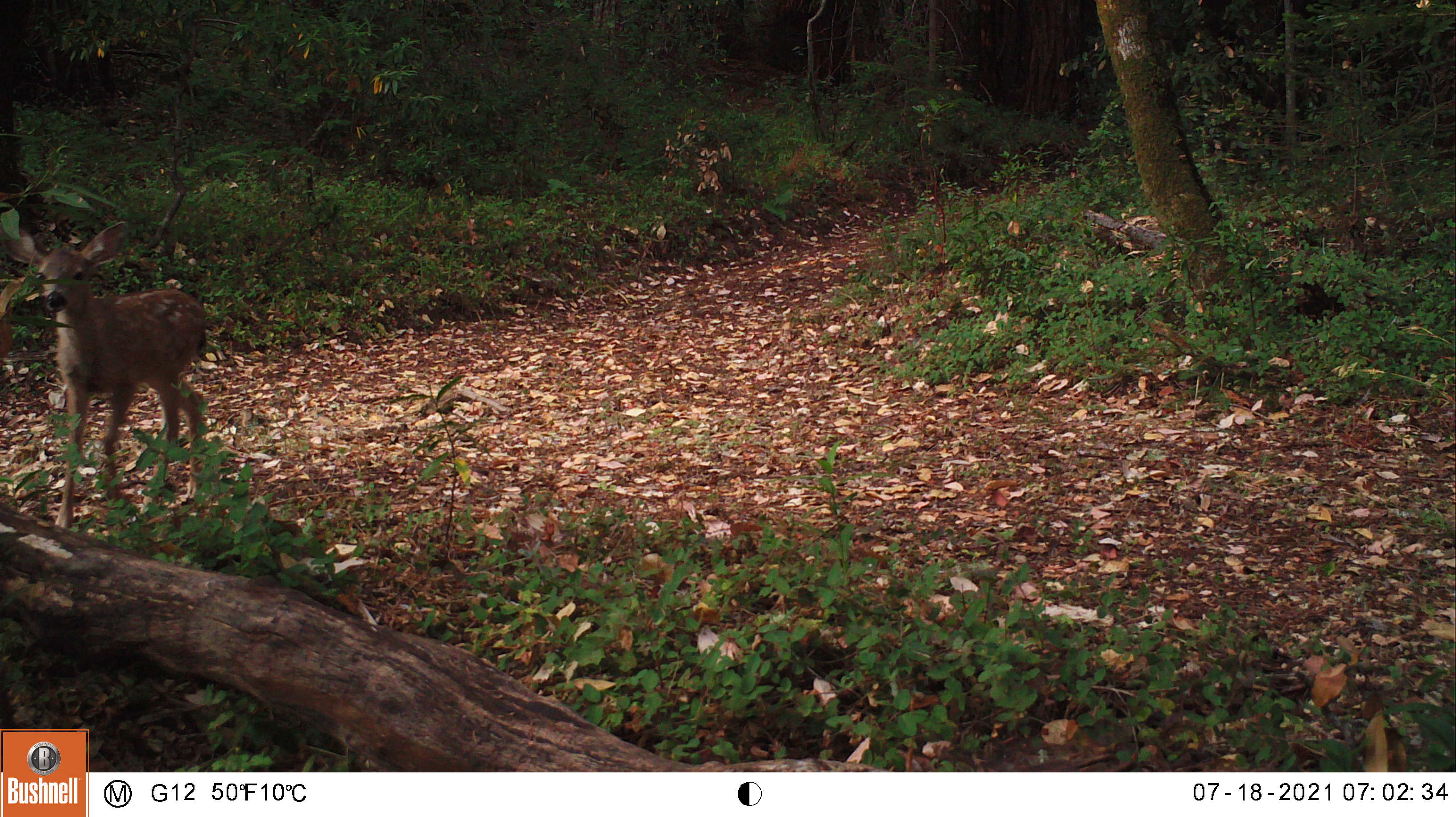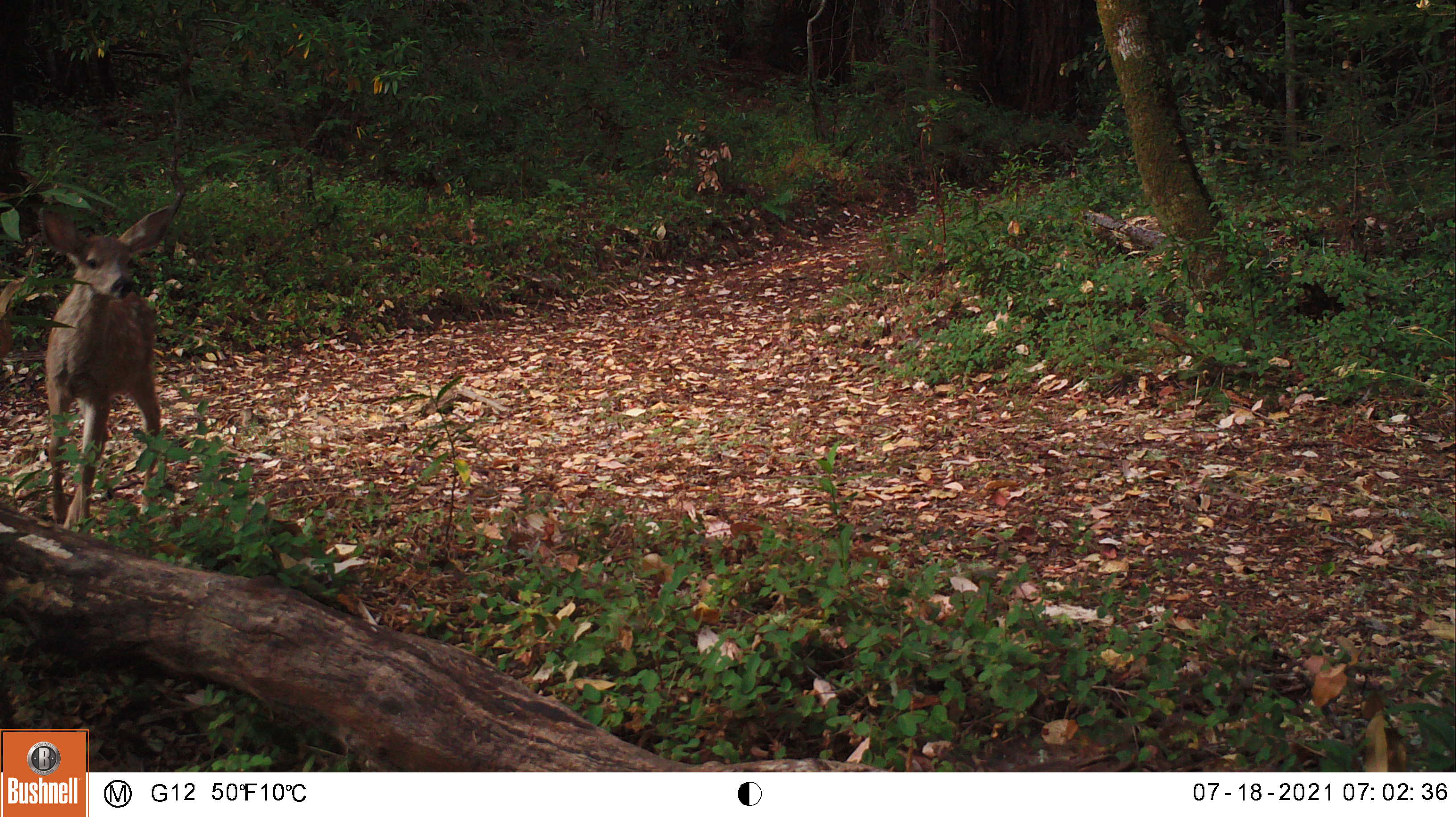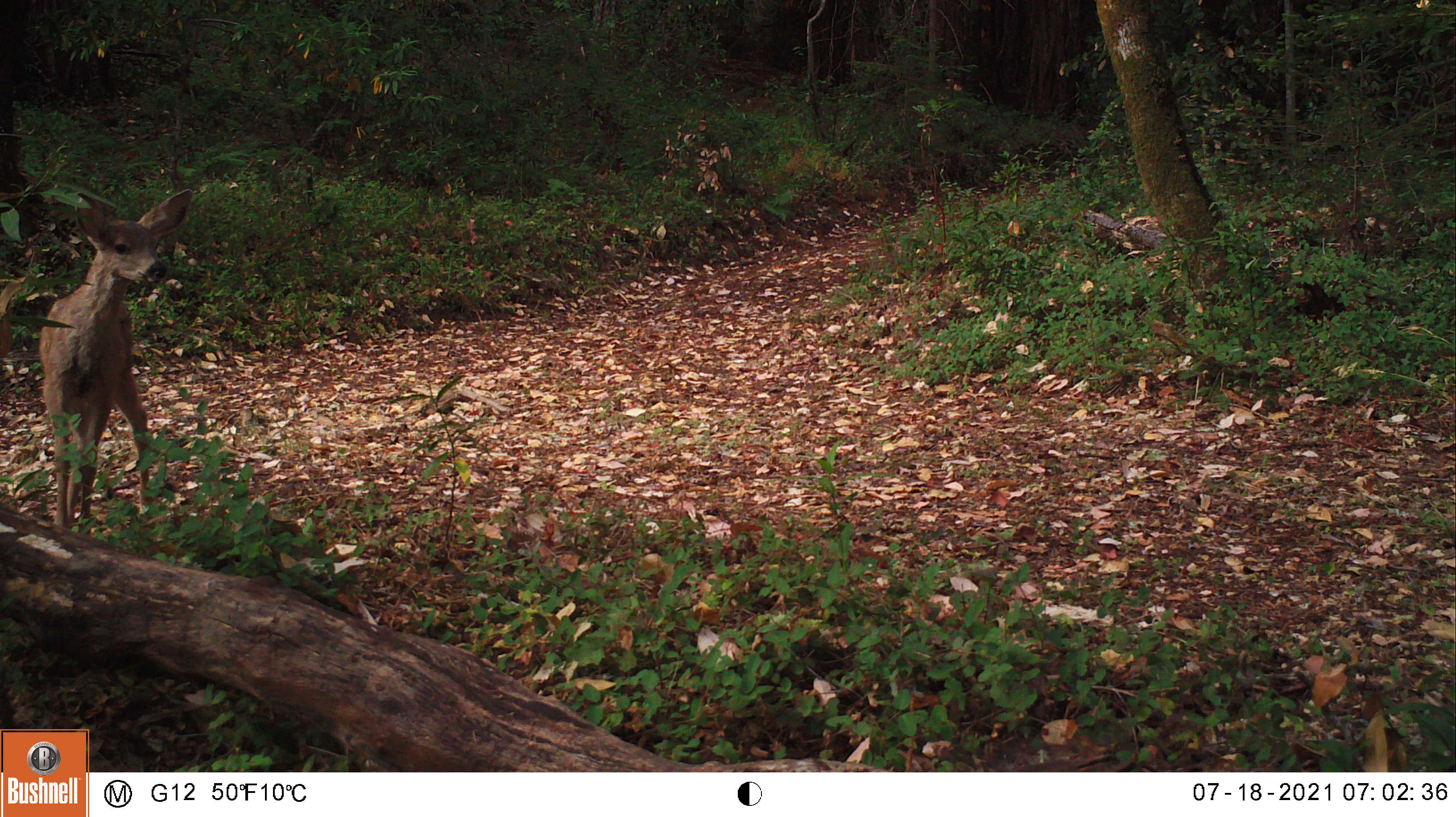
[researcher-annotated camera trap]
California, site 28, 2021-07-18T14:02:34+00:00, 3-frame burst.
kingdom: Animalia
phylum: Chordata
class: Mammalia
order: Artiodactyla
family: Cervidae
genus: Odocoileus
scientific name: Odocoileus hemionus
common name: mule deer